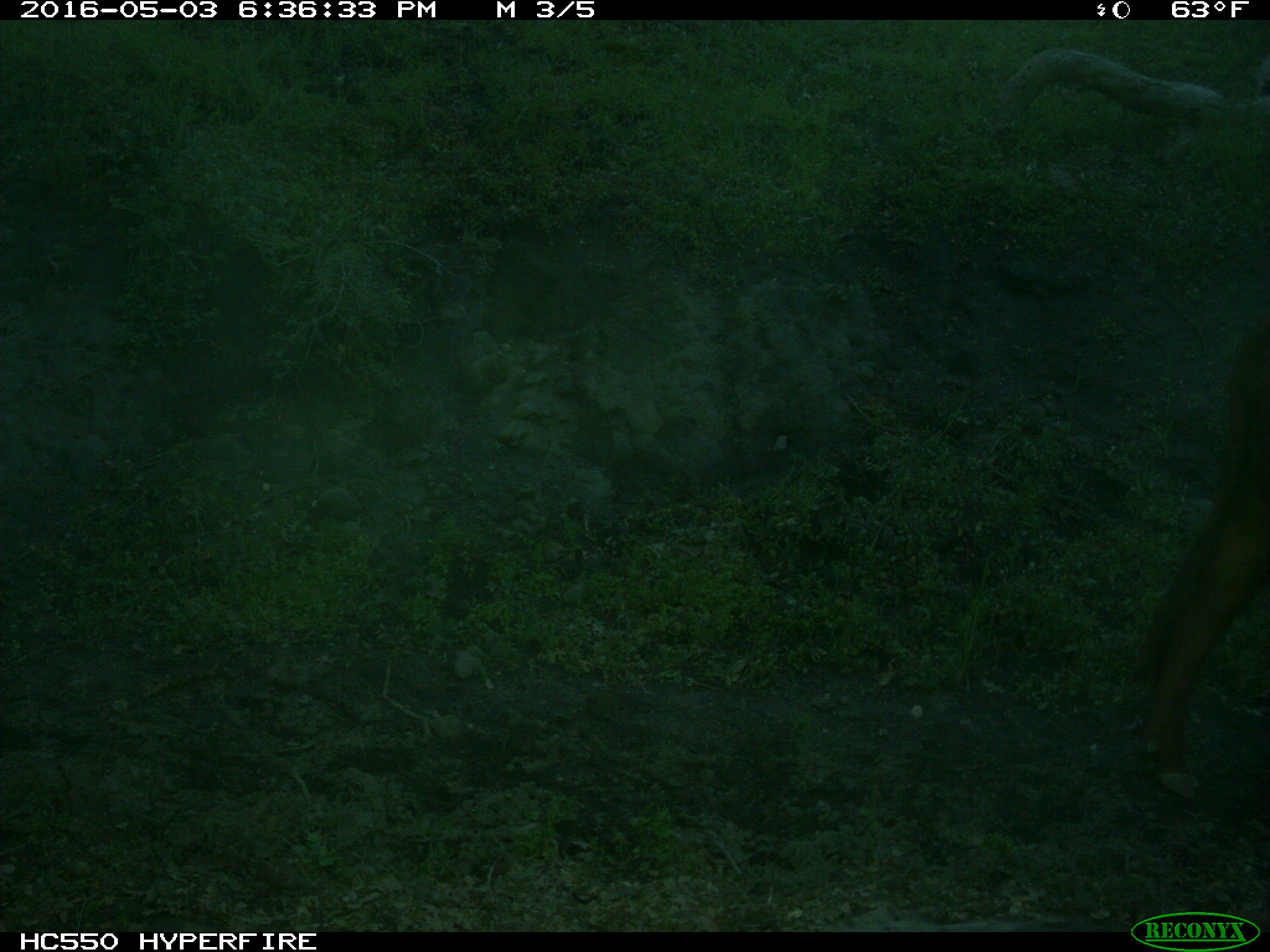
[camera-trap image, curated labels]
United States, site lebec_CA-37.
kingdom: Animalia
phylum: Chordata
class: Mammalia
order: Artiodactyla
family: Bovidae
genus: Bos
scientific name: Bos taurus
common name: domestic cow